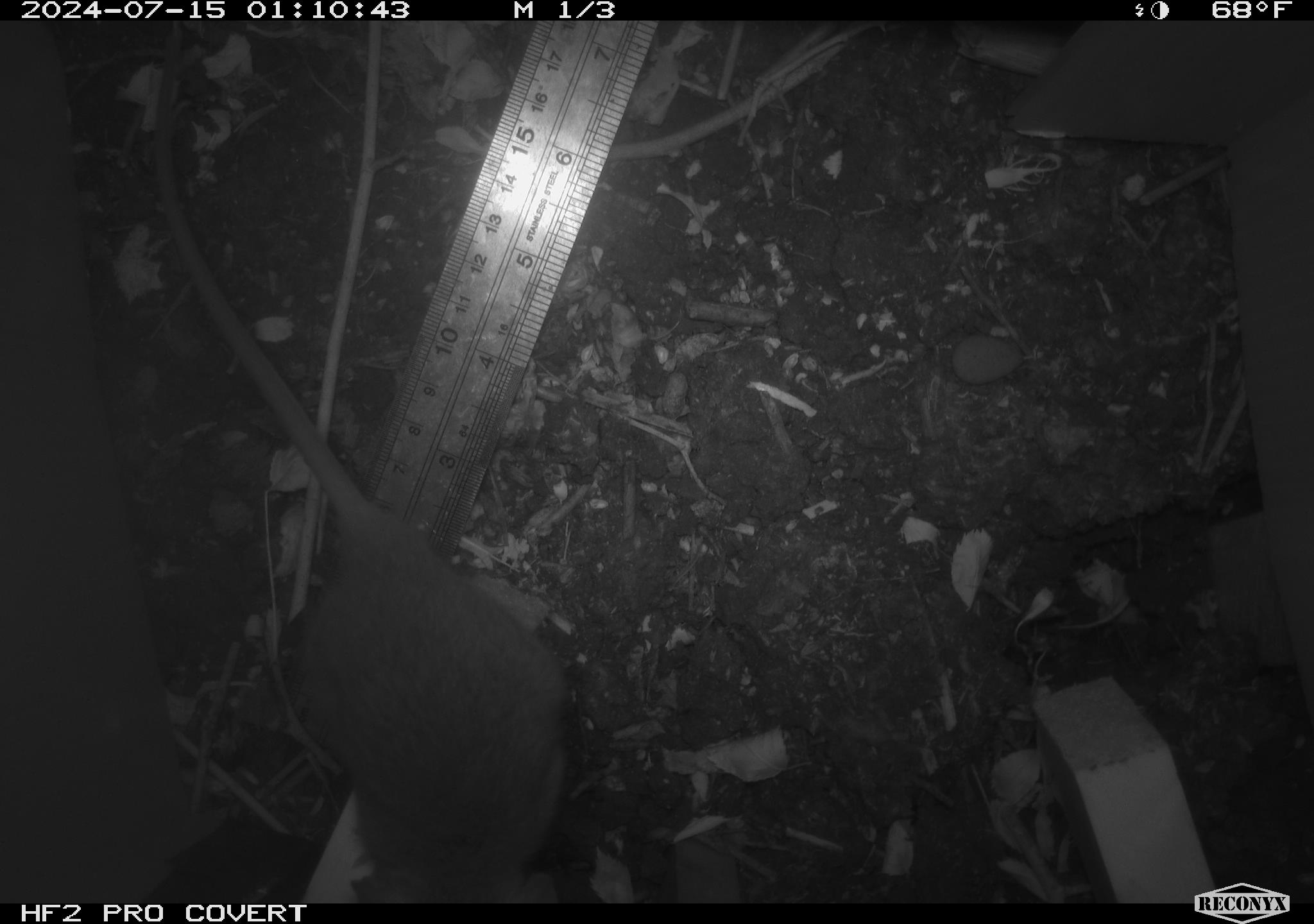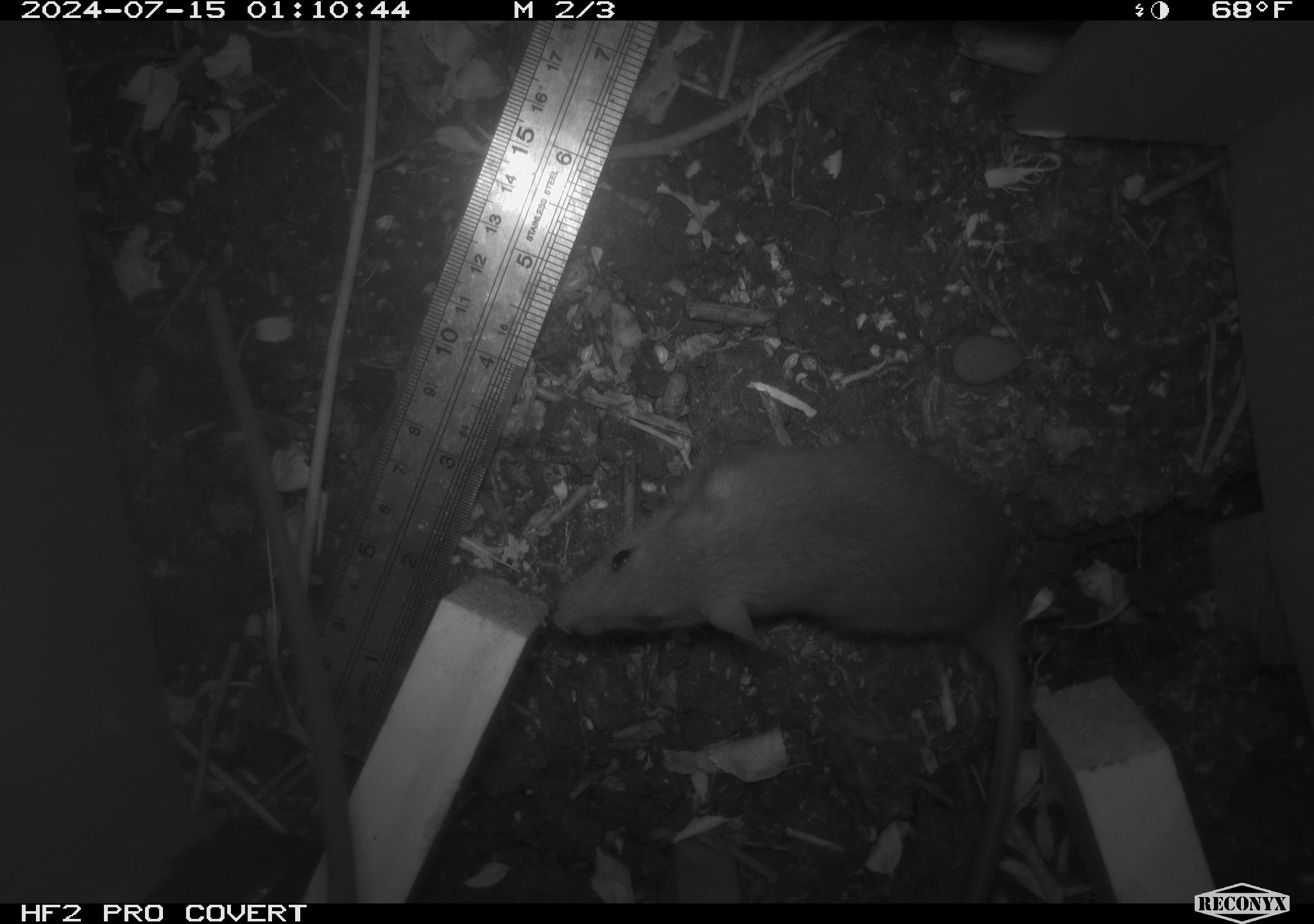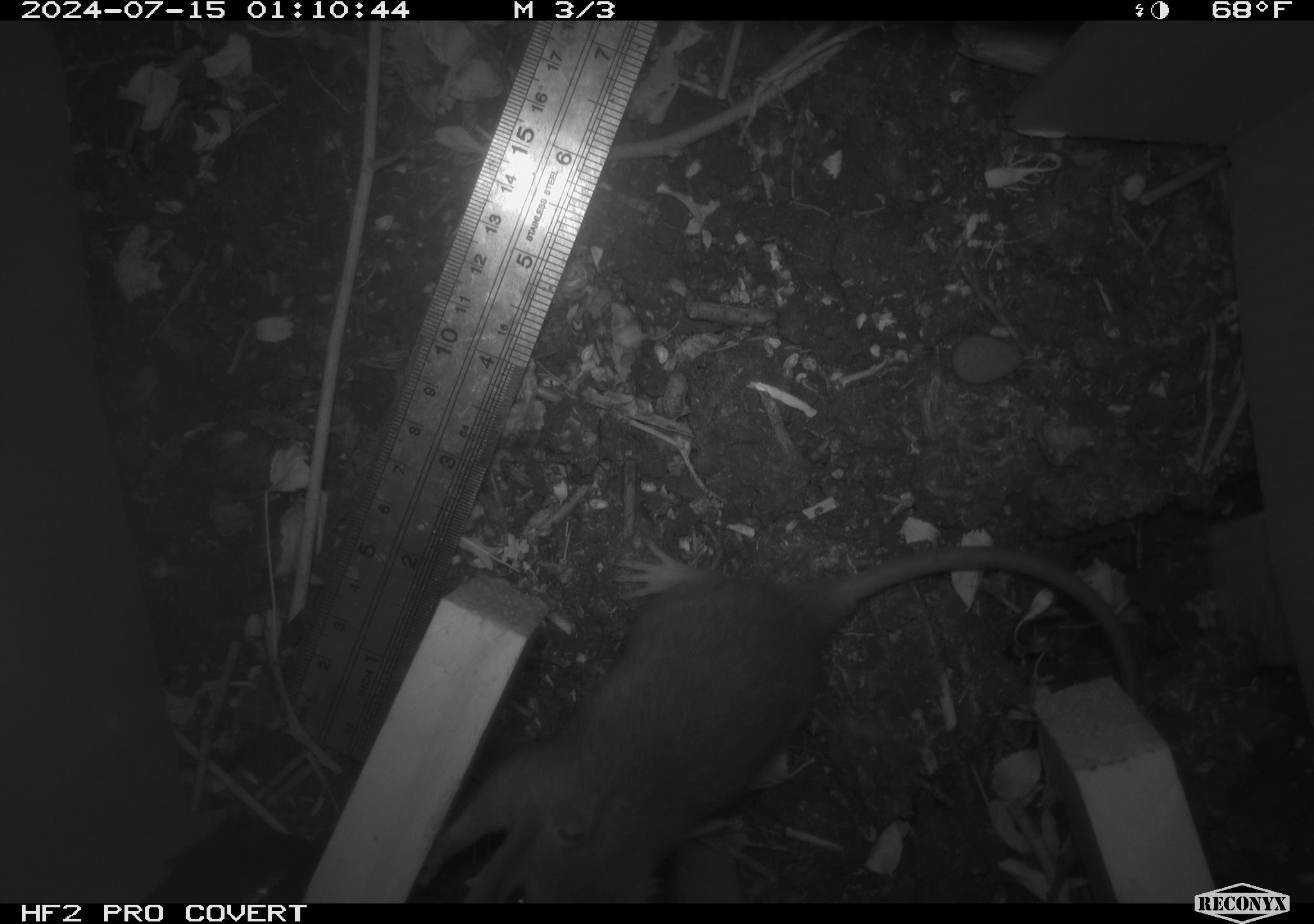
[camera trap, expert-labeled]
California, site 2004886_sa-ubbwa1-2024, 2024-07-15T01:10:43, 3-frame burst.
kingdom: Animalia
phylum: Chordata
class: Mammalia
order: Rodentia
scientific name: Rodentia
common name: mouse species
Mouse species (Rodentia).